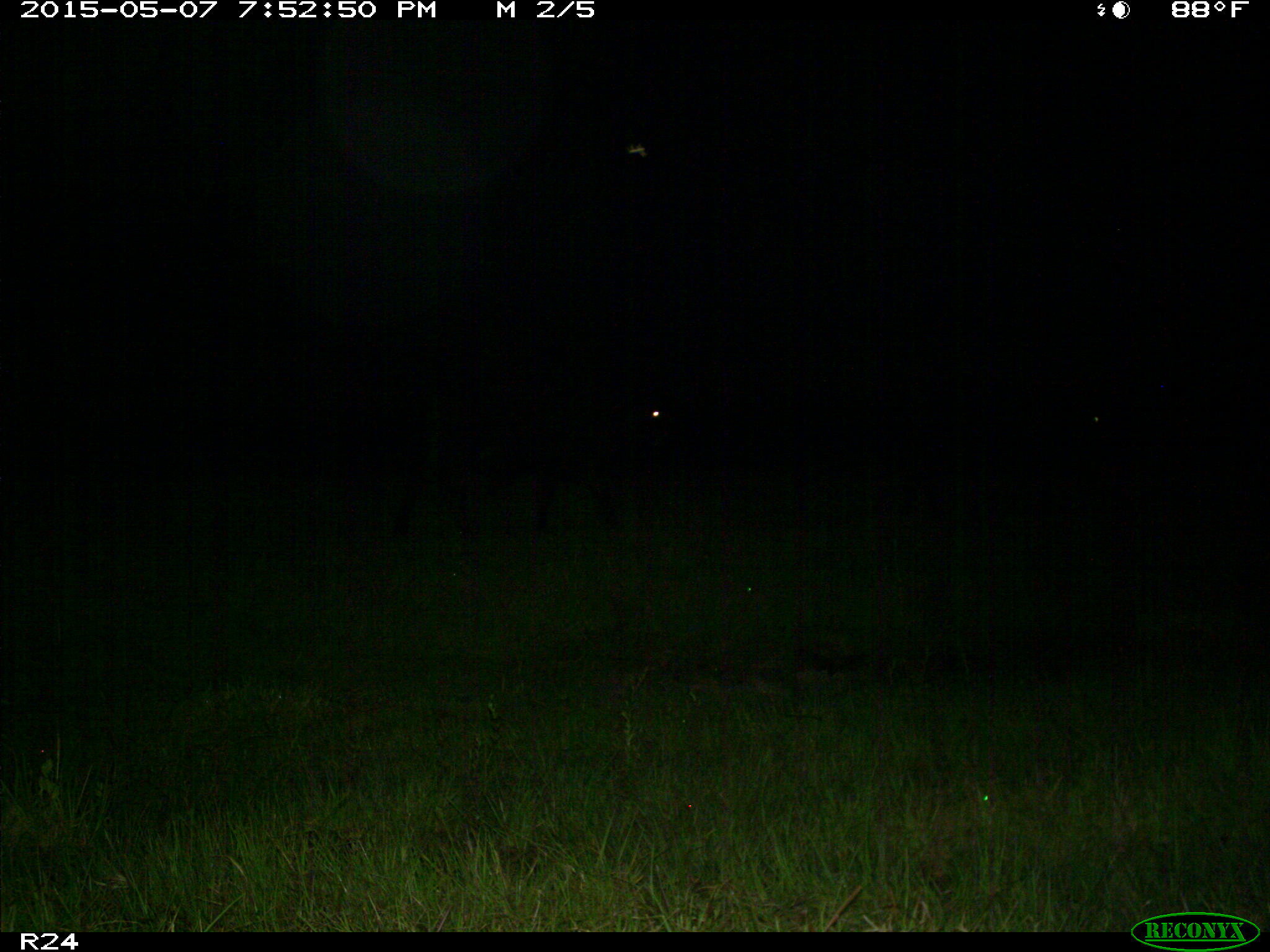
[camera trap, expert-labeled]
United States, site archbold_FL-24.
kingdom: Animalia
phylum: Chordata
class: Mammalia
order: Artiodactyla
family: Bovidae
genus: Bos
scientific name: Bos taurus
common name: domestic cow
Bos taurus (domestic cow).